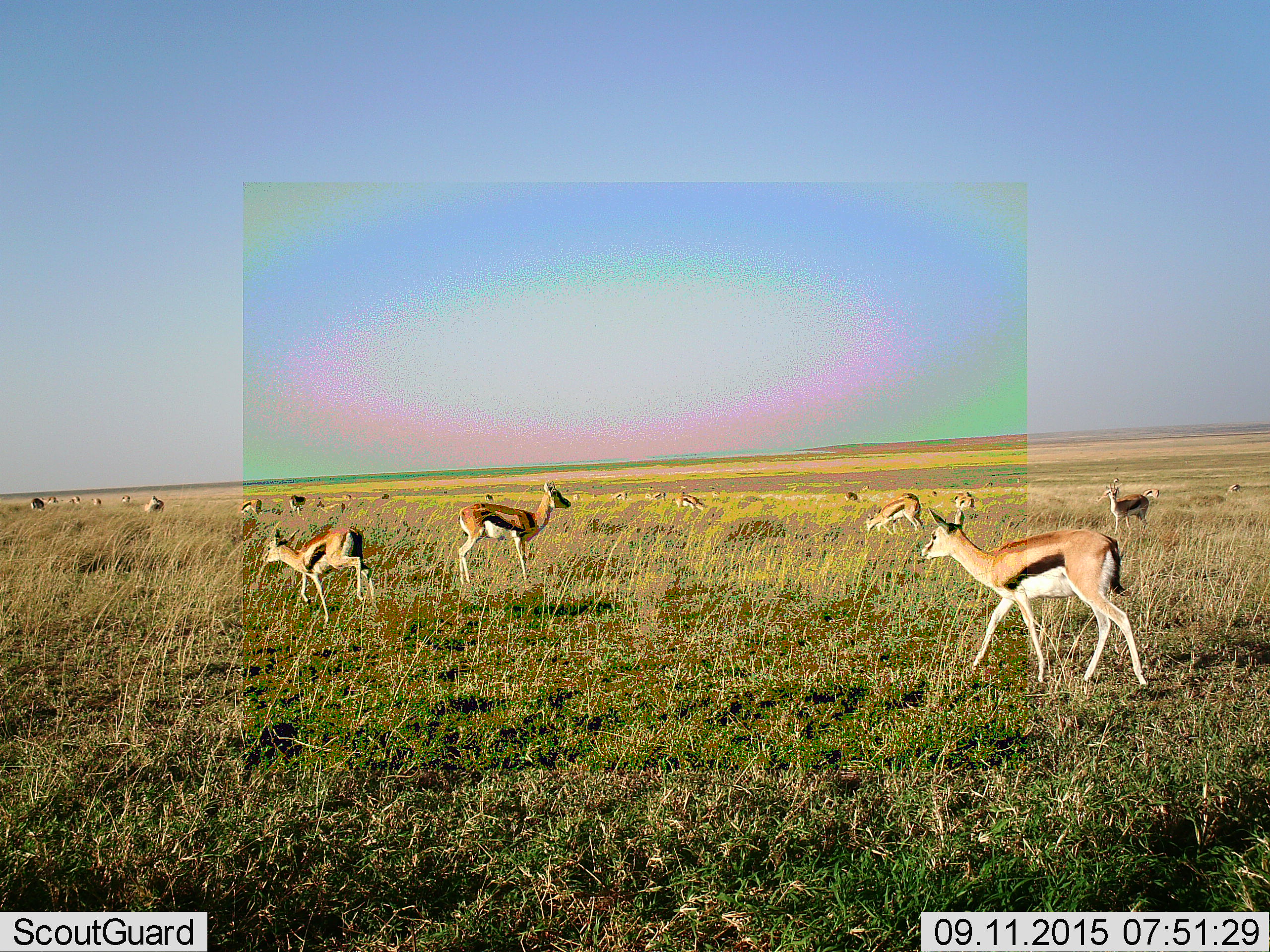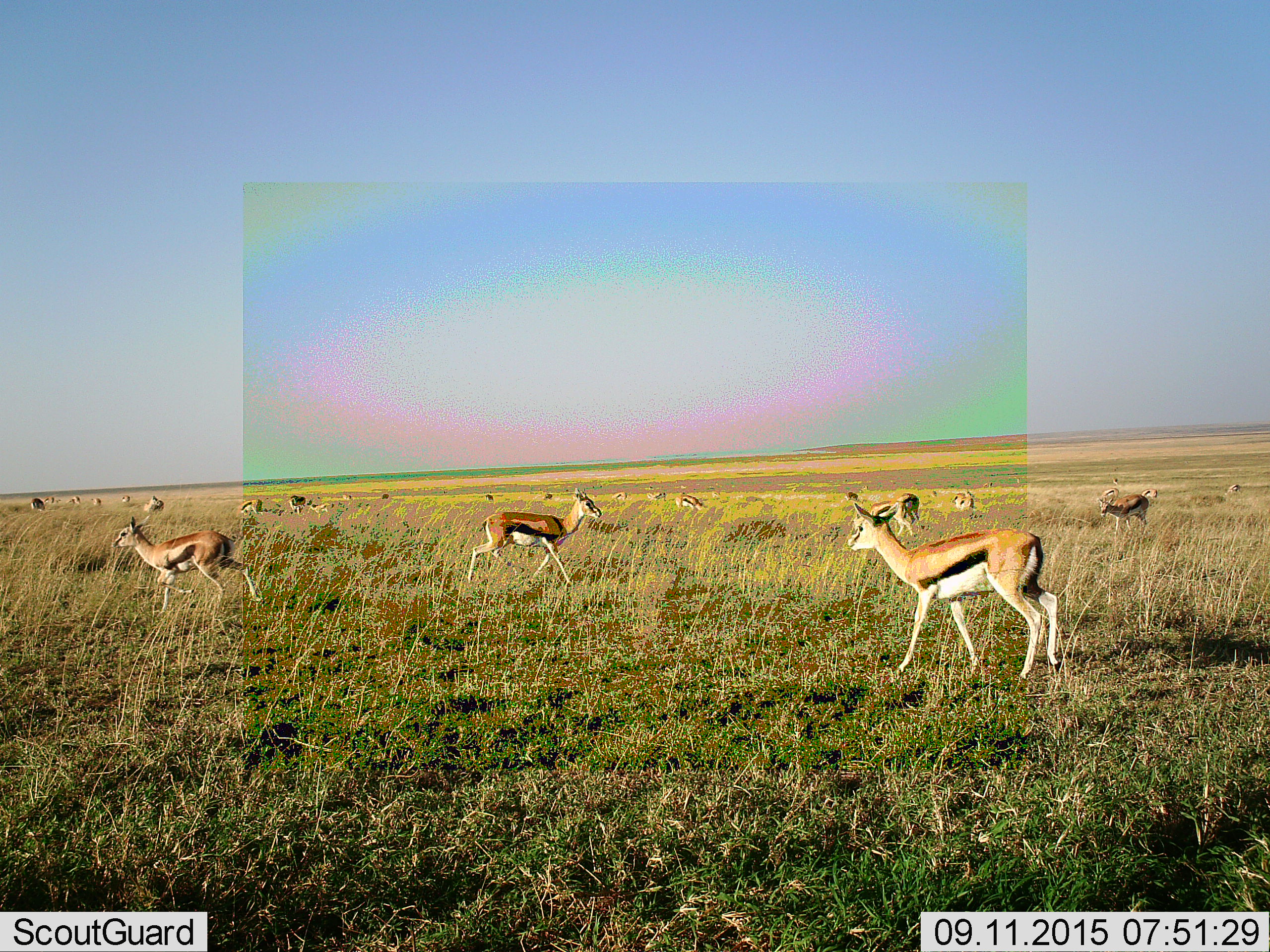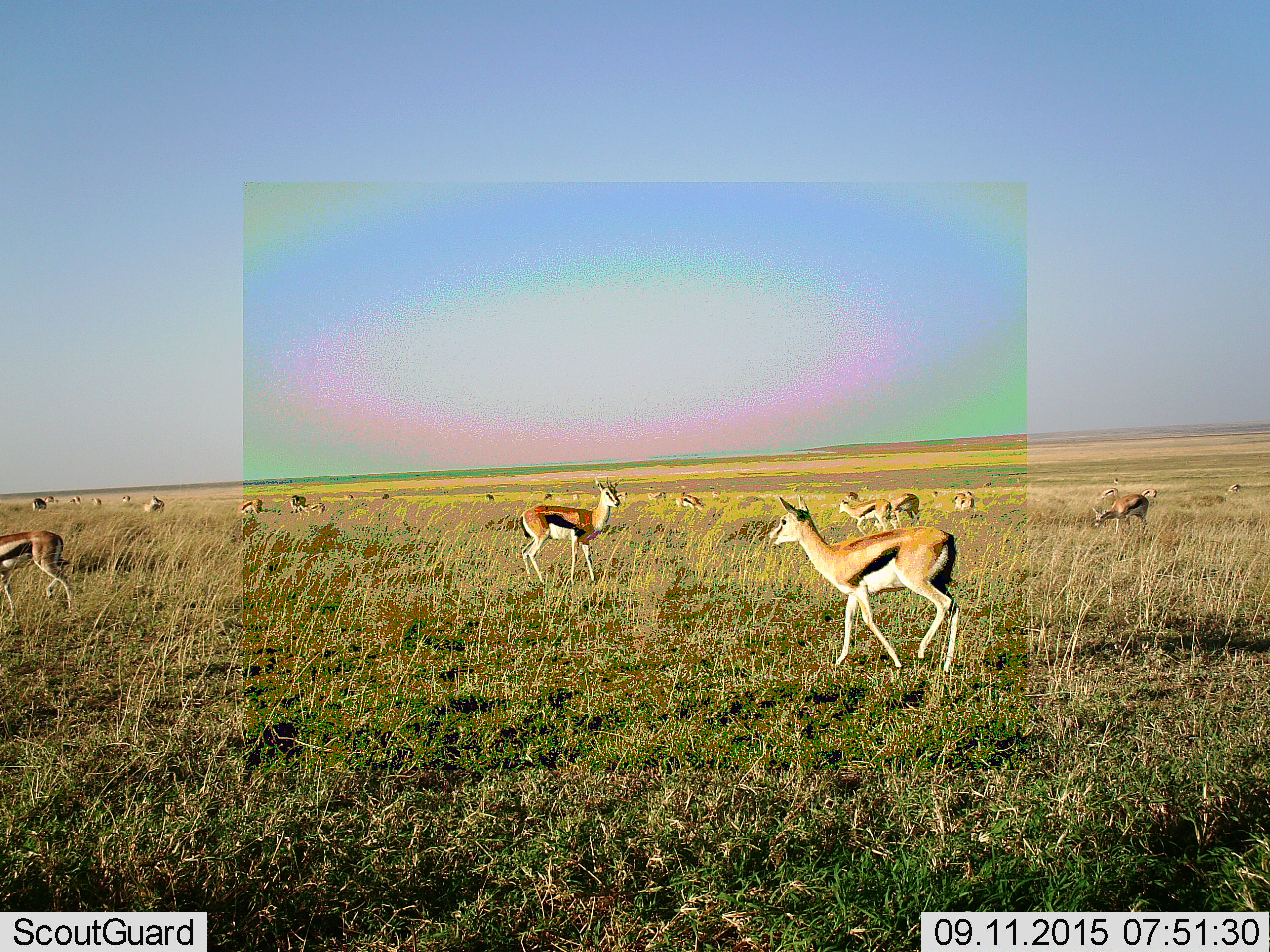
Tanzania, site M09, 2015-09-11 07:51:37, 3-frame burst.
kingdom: Animalia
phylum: Chordata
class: Mammalia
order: Artiodactyla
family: Bovidae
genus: Eudorcas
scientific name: Eudorcas thomsonii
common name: thomson's gazelle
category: gazellethomsons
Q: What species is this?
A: Gazellethomsons (thomson's gazelle) (Eudorcas thomsonii).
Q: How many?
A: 11-50.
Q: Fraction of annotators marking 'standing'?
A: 89%.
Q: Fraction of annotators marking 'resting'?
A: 0%.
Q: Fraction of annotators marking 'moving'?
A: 44%.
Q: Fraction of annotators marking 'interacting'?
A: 22%.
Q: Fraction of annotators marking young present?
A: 33%.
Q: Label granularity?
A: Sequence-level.